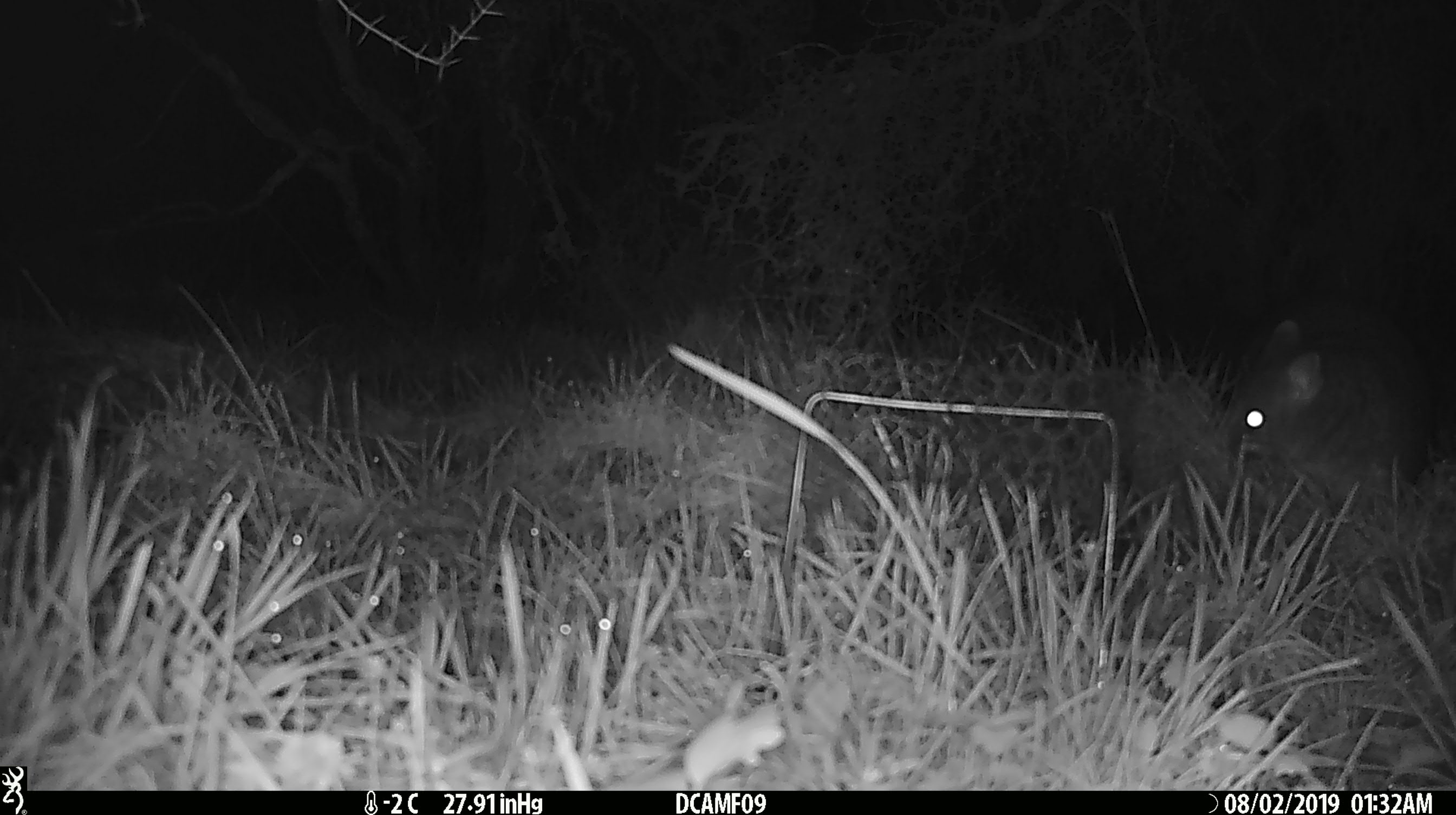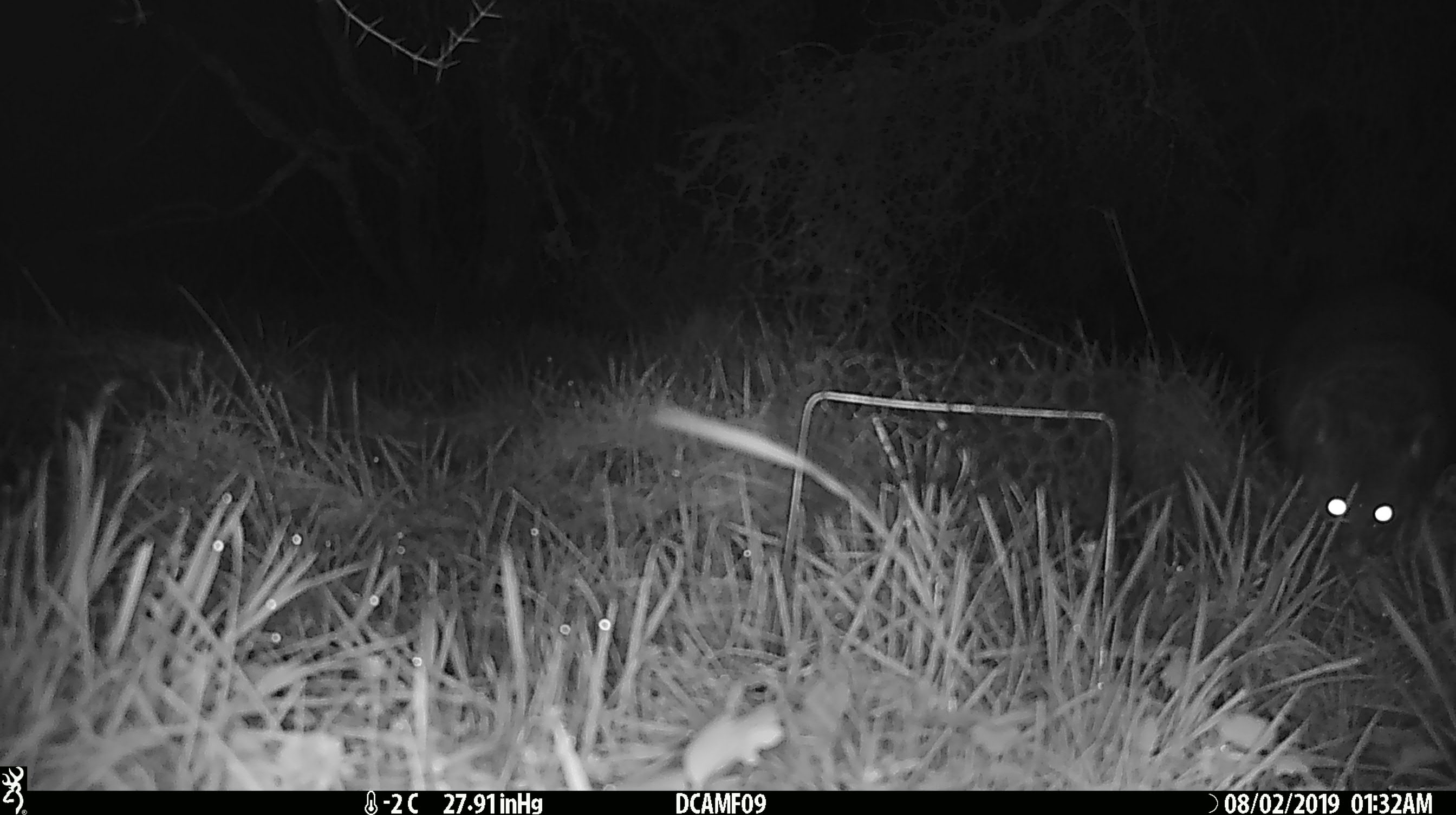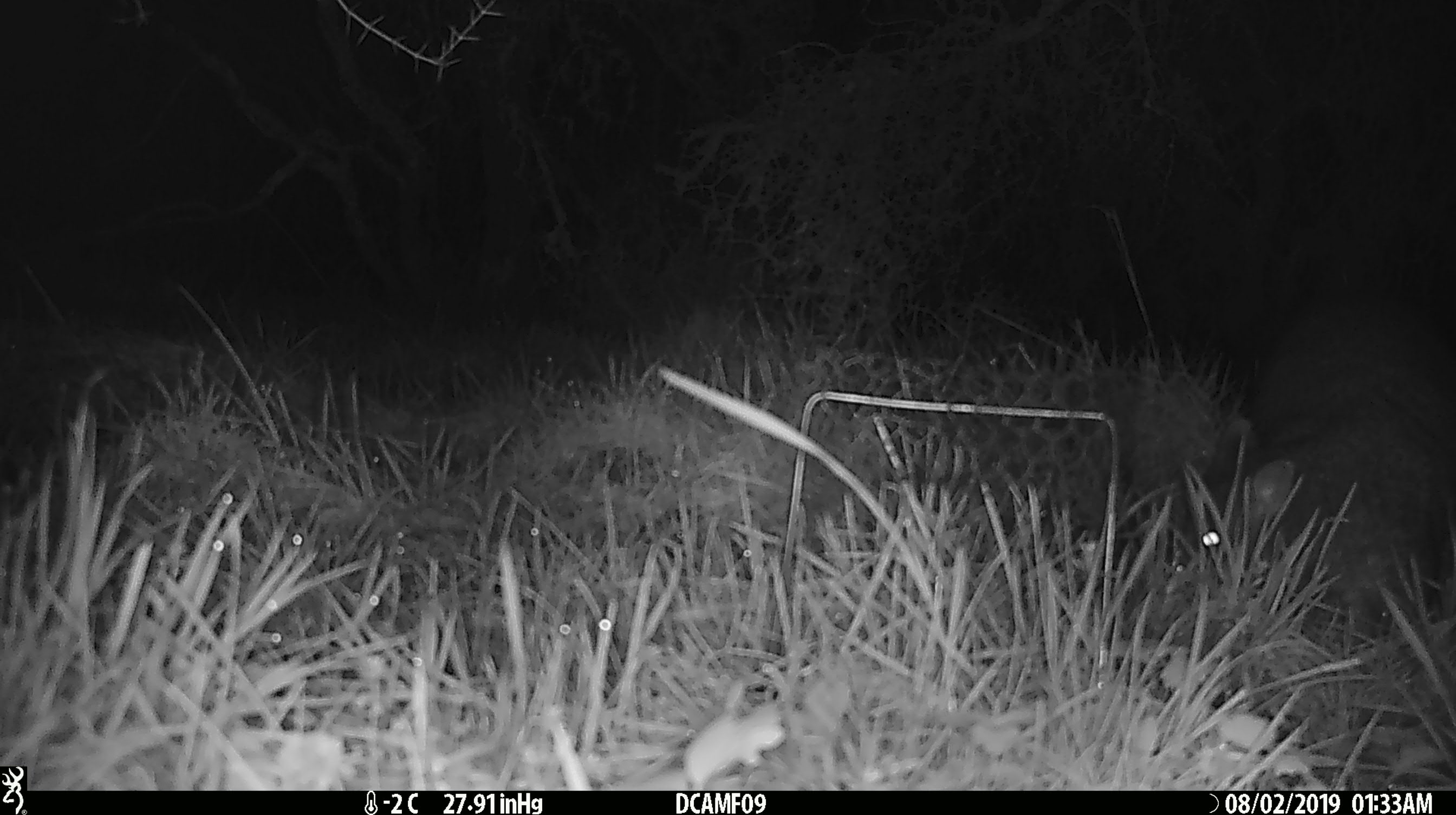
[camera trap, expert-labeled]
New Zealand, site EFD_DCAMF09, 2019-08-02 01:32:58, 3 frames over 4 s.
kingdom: Animalia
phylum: Chordata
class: Mammalia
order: Diprotodontia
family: Phalangeridae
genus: Trichosurus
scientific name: Trichosurus vulpecula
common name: common brushtail possum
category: possum